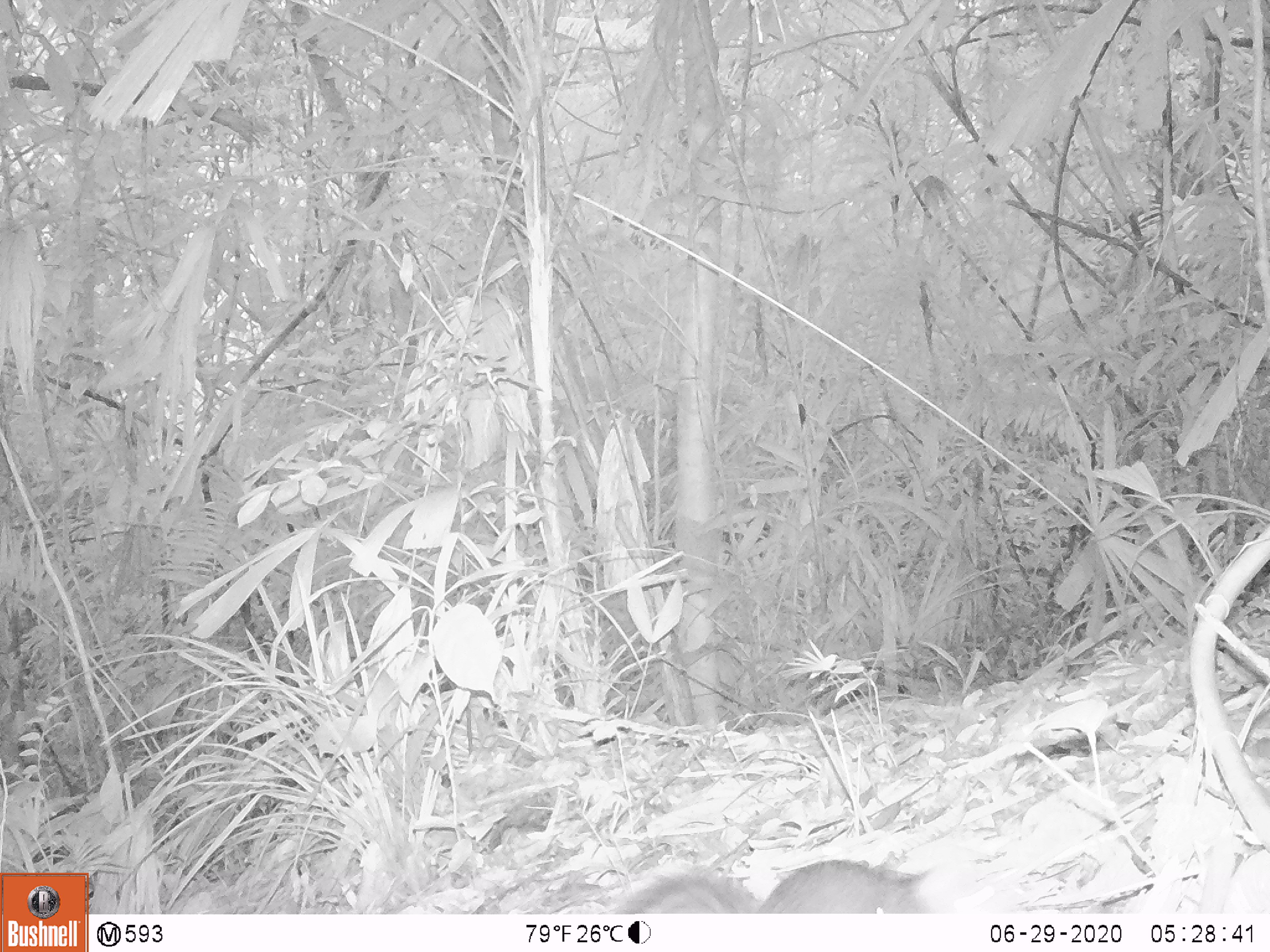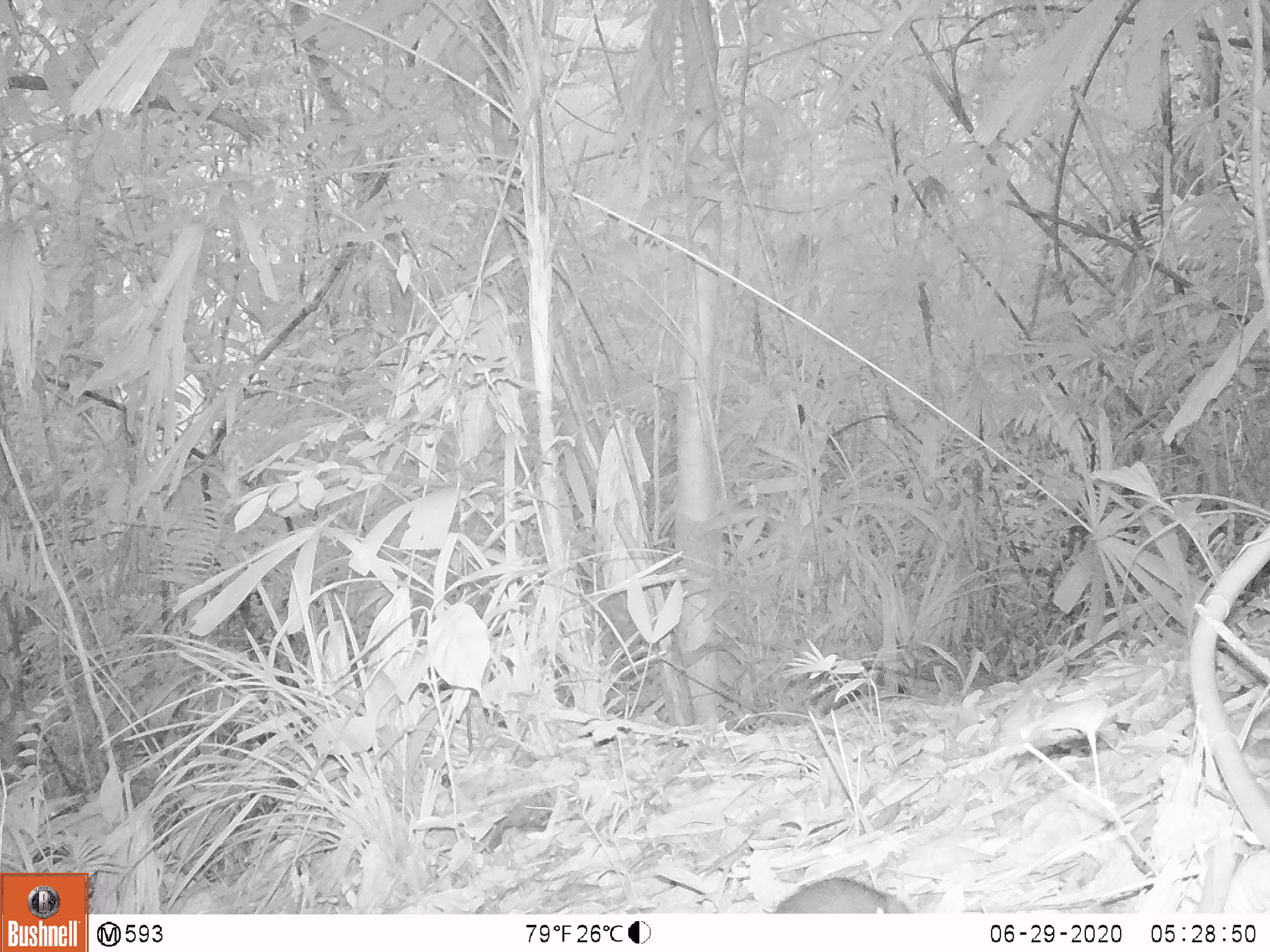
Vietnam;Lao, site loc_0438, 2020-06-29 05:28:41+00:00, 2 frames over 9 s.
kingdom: Animalia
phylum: Chordata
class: Mammalia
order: Rodentia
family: Sciuridae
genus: Dremomys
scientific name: Dremomys rufigenis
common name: red-cheeked squirrel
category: red cheeked squirrel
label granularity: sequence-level